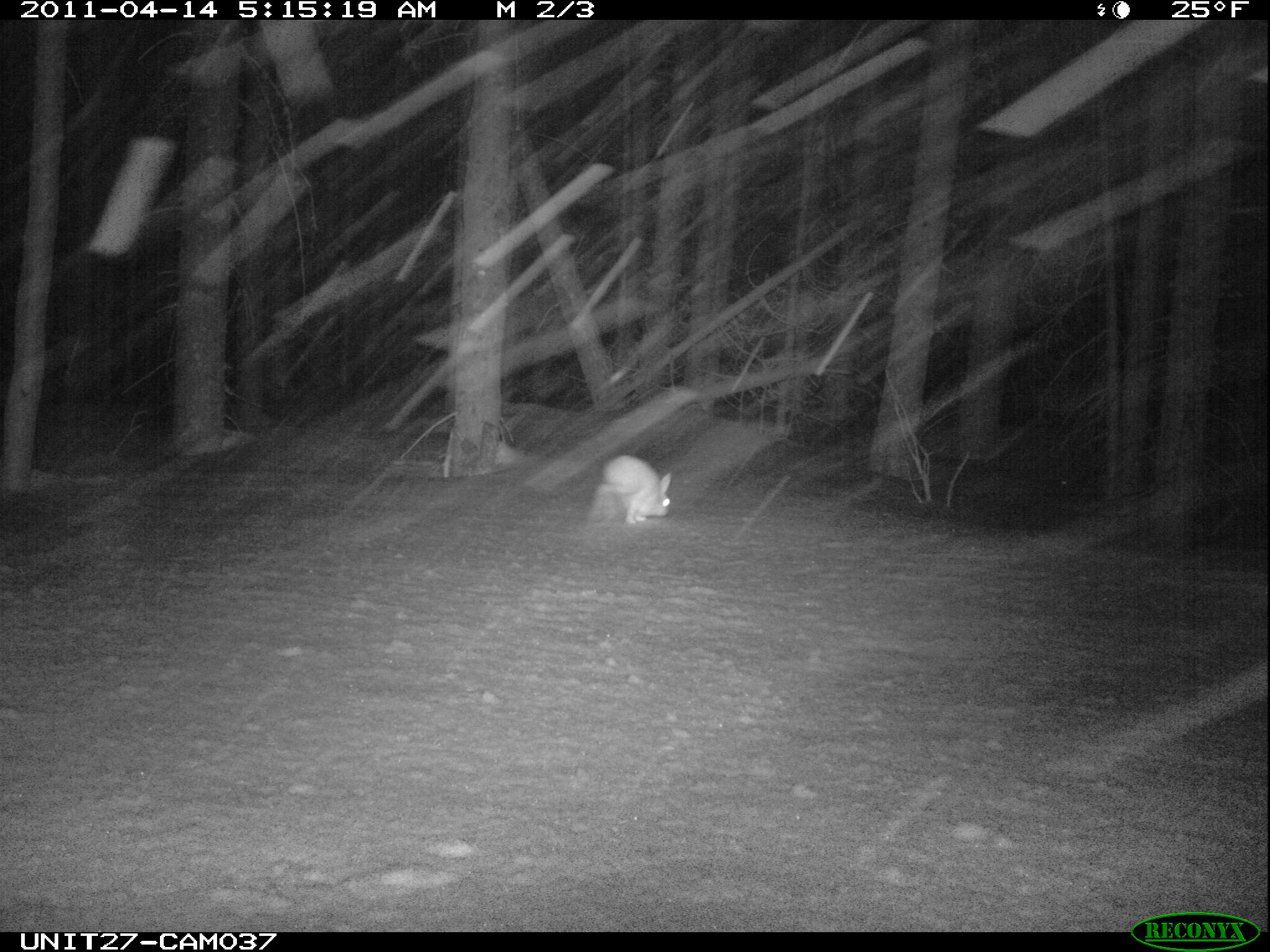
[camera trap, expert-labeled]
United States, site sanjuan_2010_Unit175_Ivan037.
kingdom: Animalia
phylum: Chordata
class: Mammalia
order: Lagomorpha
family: Leporidae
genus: Lepus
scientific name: Lepus americanus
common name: snowshoe hare